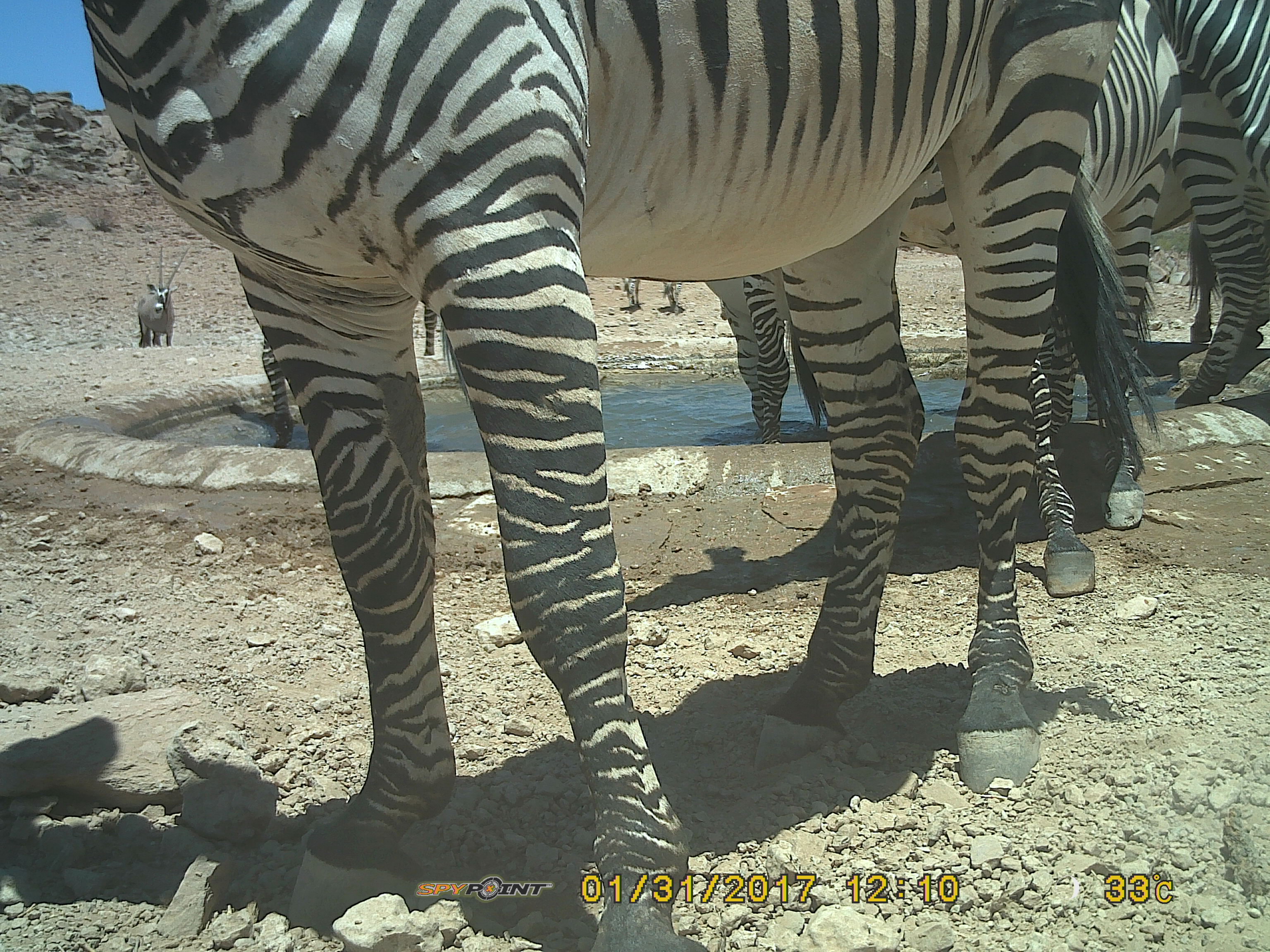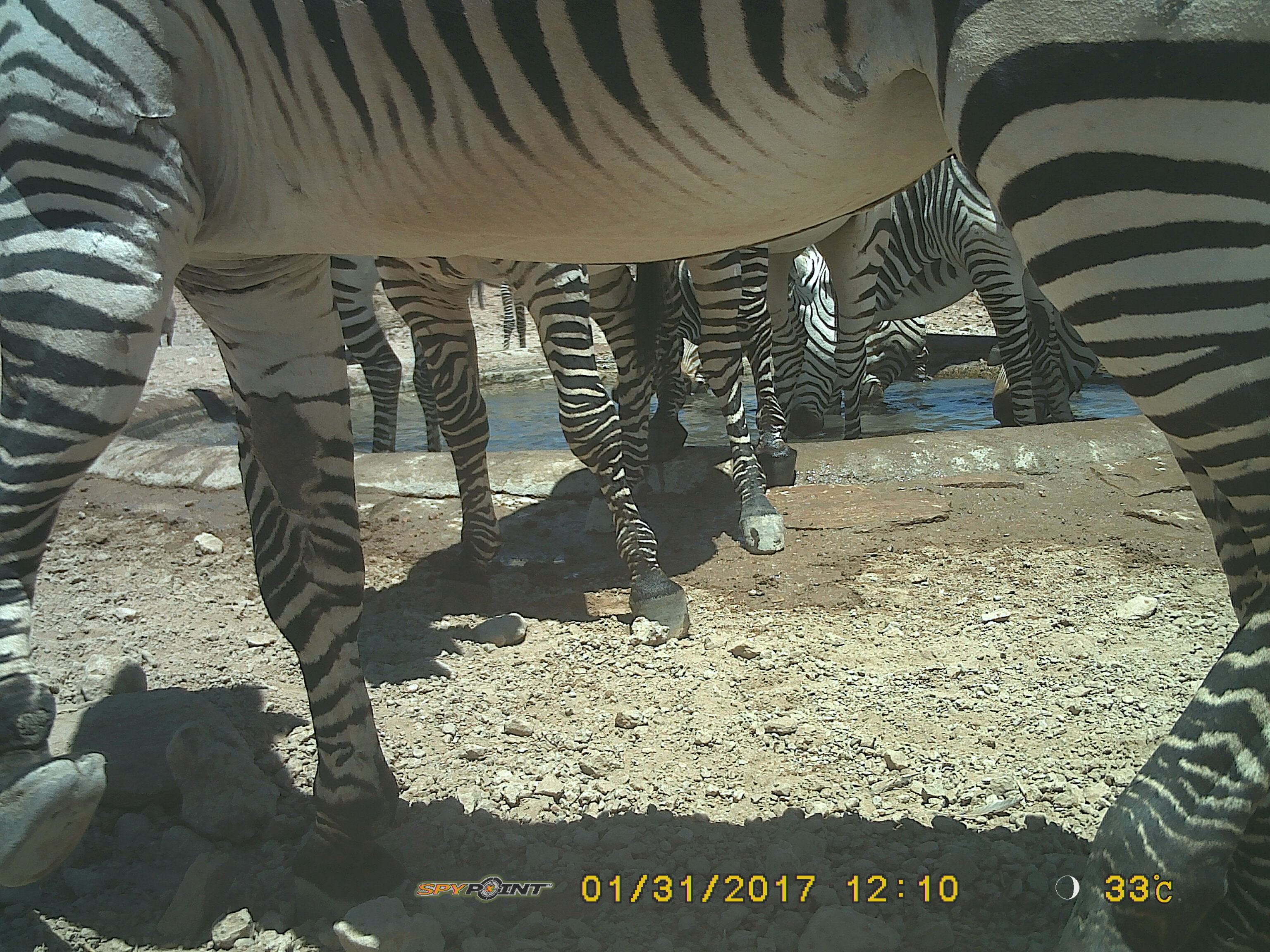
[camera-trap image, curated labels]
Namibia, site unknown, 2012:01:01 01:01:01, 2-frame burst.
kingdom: Animalia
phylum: Chordata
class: Mammalia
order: Perissodactyla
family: Equidae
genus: Equus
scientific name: Equus zebra hartmannae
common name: hartmann's mountain zebra